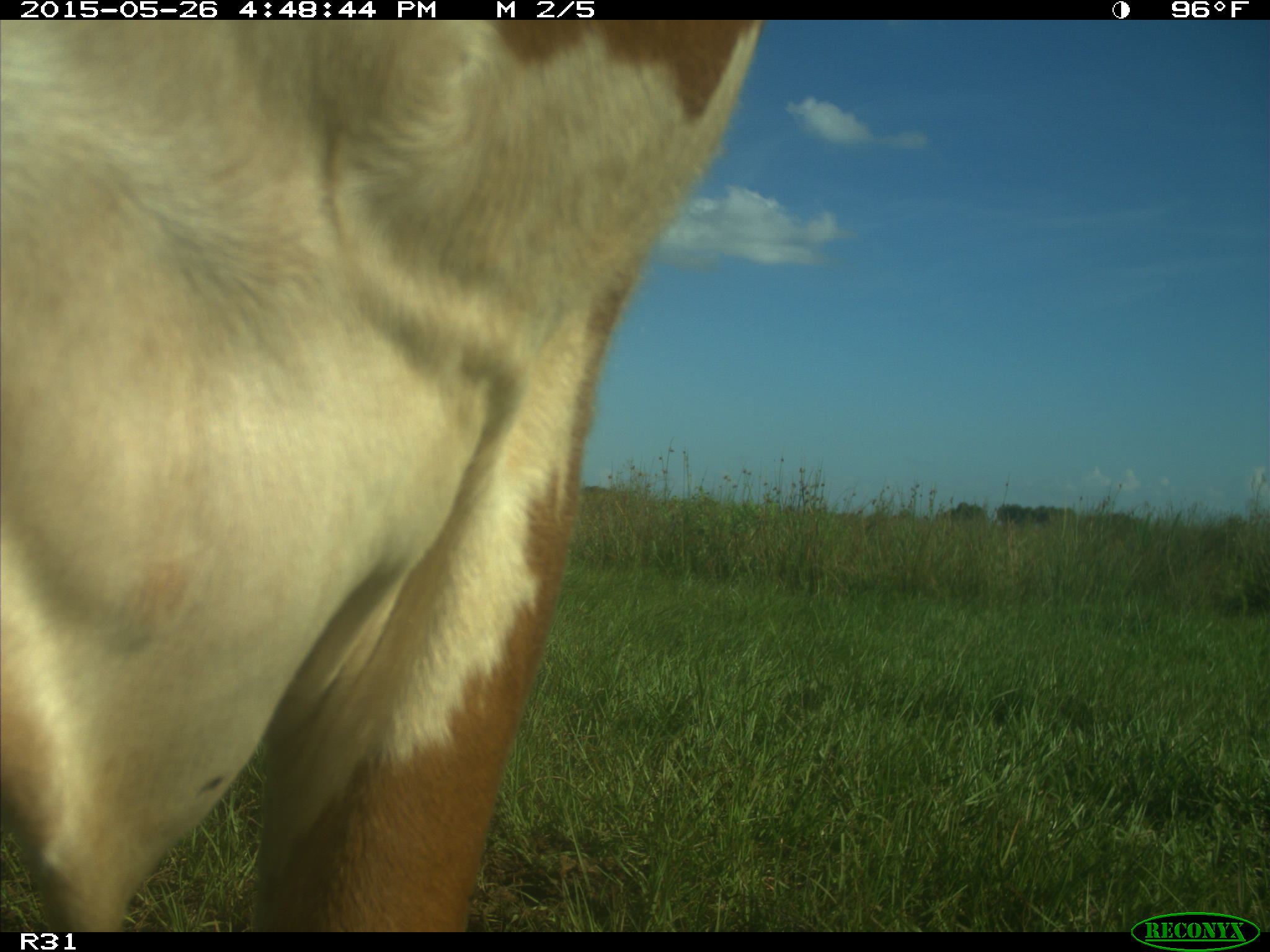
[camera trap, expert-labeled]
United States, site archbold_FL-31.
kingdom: Animalia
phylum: Chordata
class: Mammalia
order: Artiodactyla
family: Bovidae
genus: Bos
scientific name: Bos taurus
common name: domestic cow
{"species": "Bos taurus (domestic cow)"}